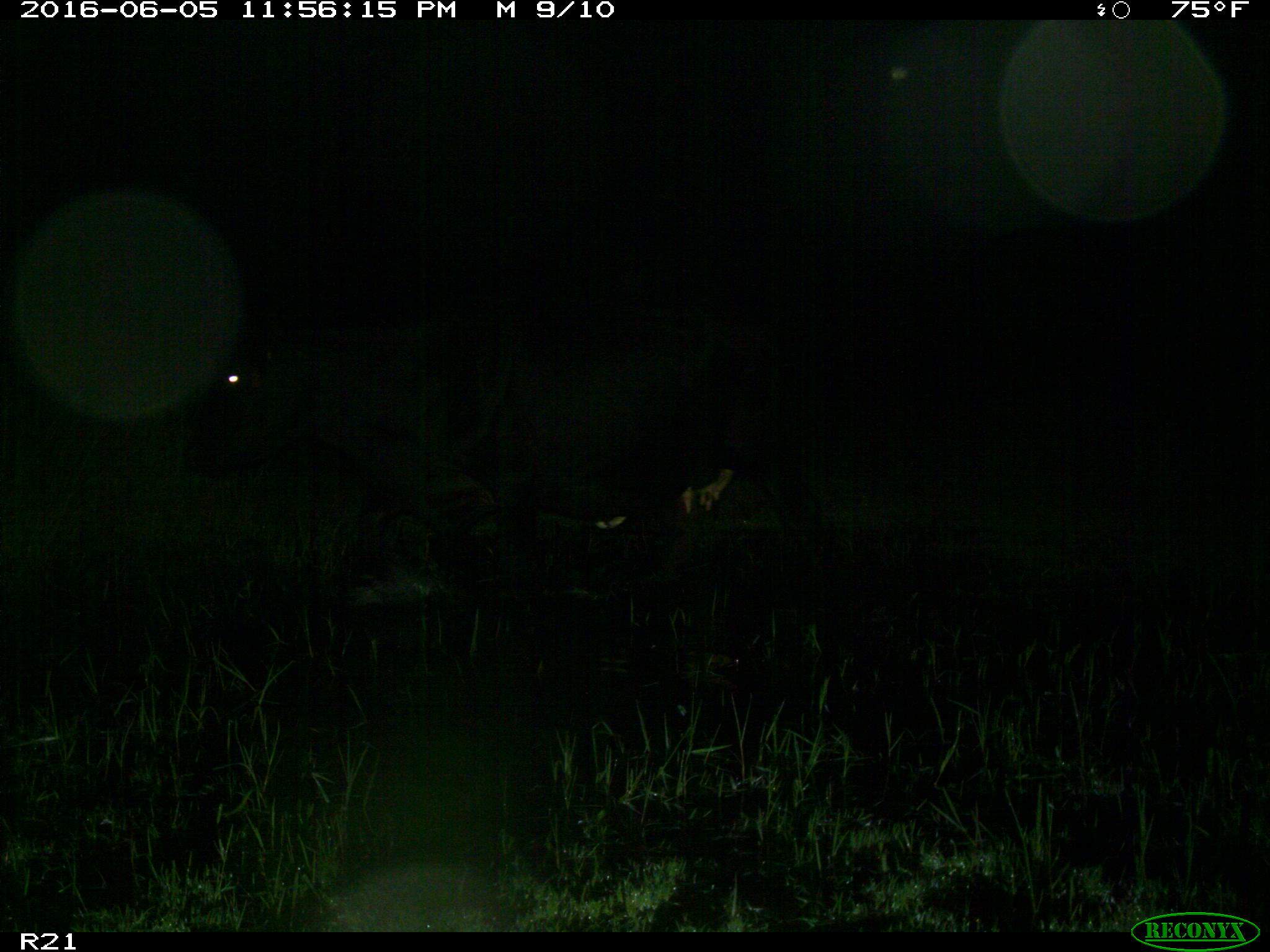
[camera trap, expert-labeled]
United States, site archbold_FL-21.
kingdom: Animalia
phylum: Chordata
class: Mammalia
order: Artiodactyla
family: Bovidae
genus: Bos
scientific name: Bos taurus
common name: domestic cow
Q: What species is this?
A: Bos taurus (domestic cow).